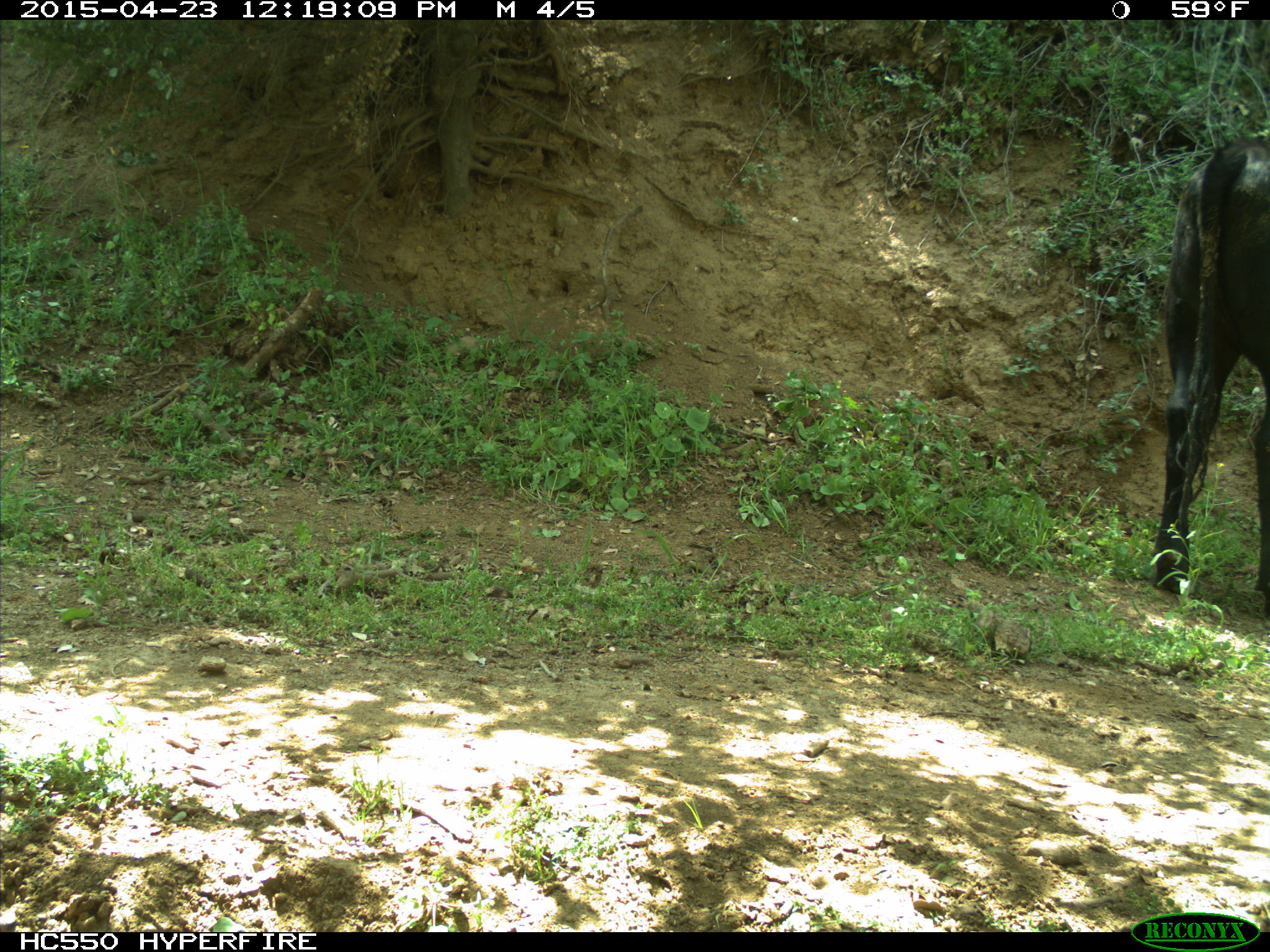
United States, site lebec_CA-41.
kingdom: Animalia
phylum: Chordata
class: Mammalia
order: Artiodactyla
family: Bovidae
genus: Bos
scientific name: Bos taurus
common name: domestic cow